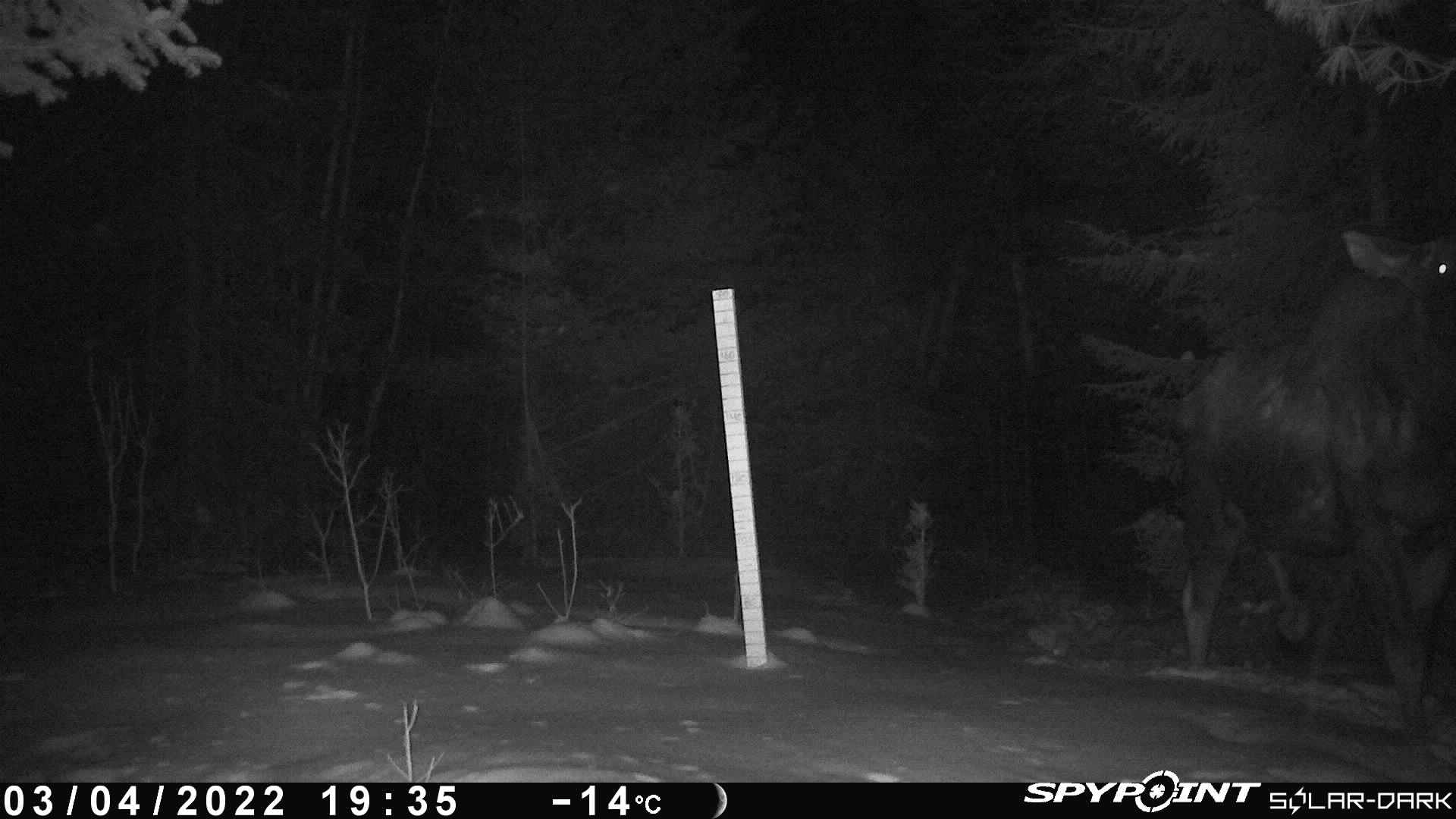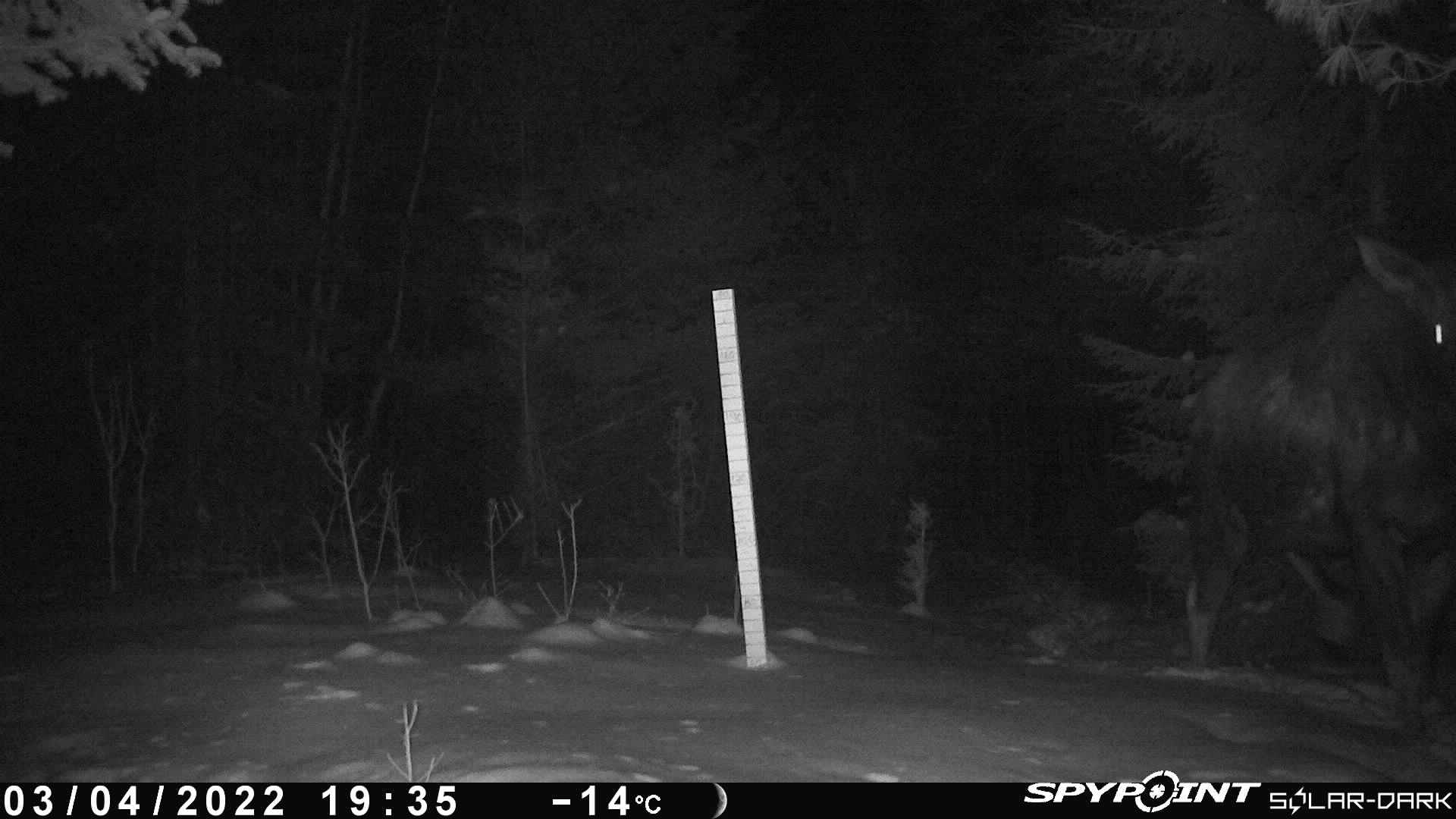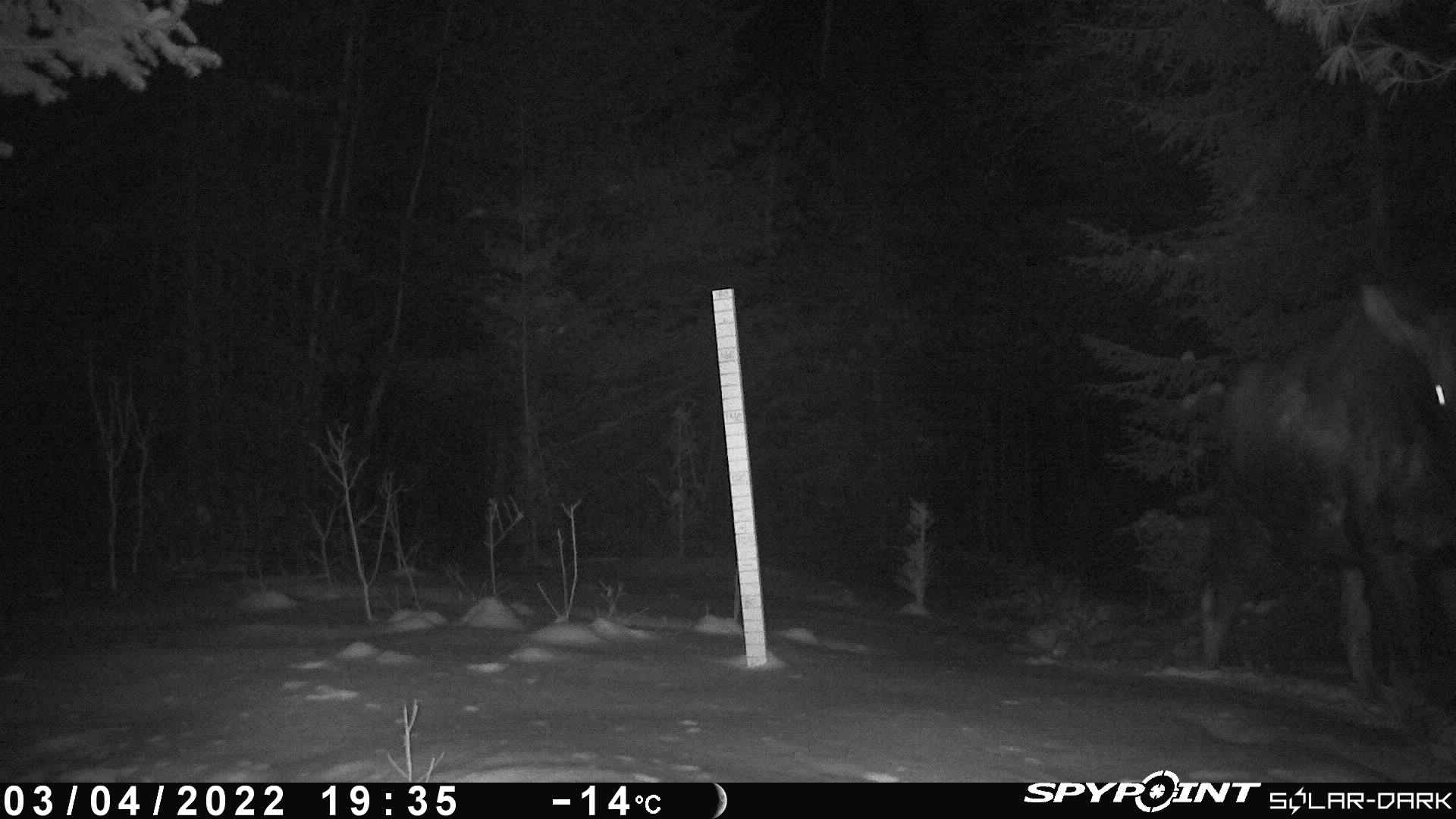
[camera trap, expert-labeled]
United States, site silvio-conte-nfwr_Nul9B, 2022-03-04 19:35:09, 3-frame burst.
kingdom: Animalia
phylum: Chordata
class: Mammalia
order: Artiodactyla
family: Cervidae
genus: Alces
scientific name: Alces alces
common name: moose